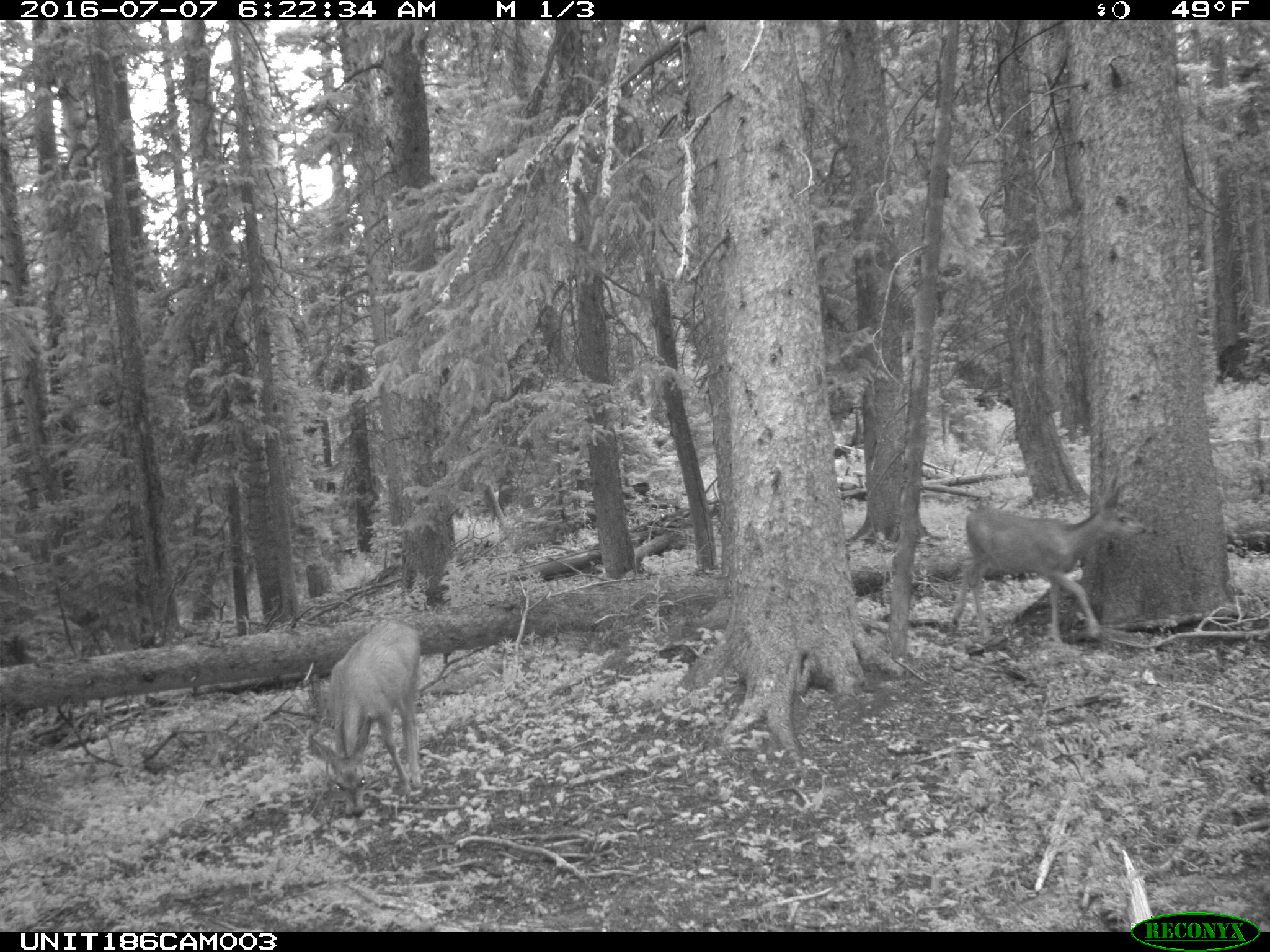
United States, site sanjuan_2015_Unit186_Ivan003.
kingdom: Animalia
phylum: Chordata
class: Mammalia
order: Artiodactyla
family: Cervidae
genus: Odocoileus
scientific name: Odocoileus hemionus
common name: mule deer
Odocoileus hemionus (mule deer).